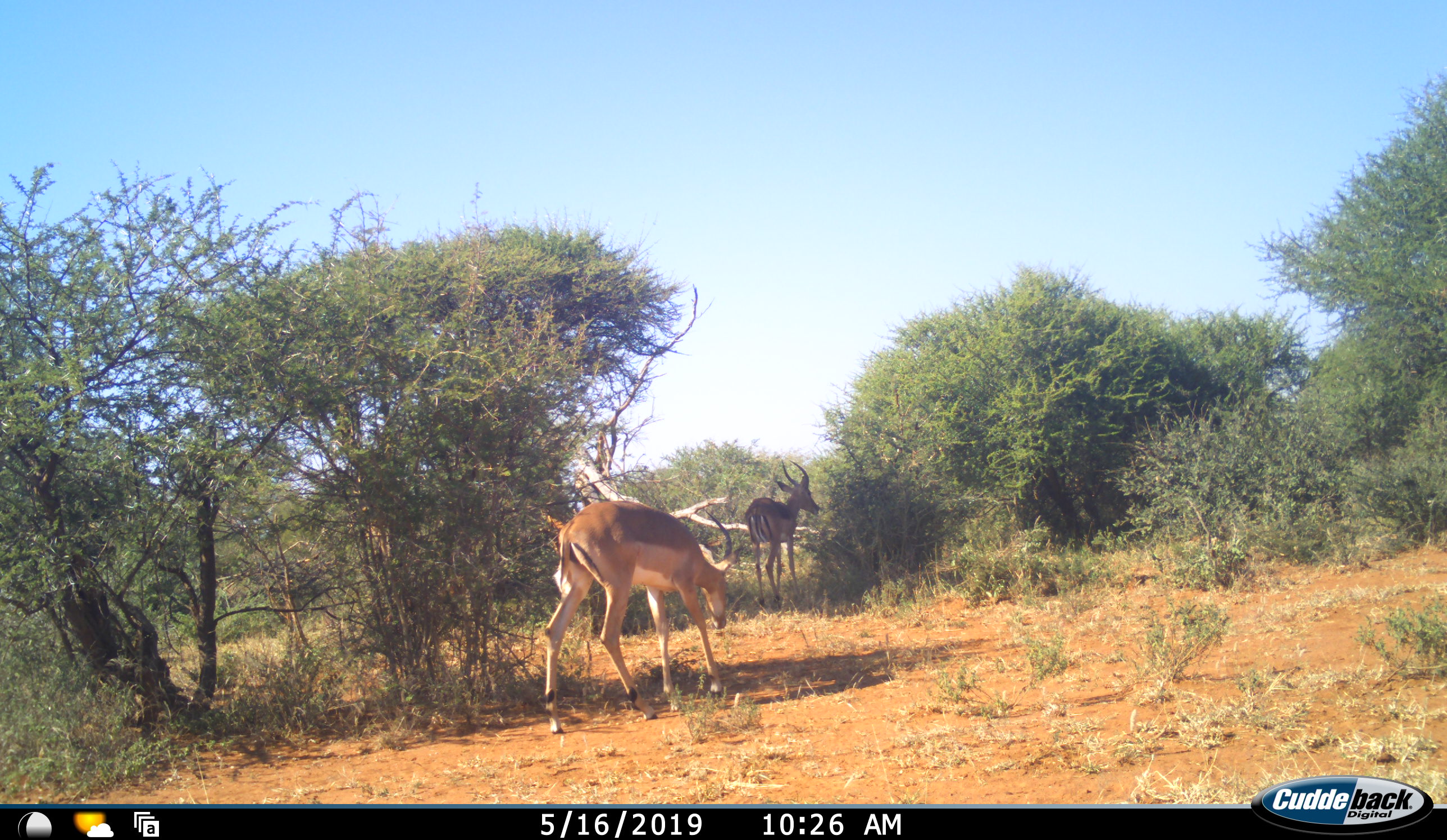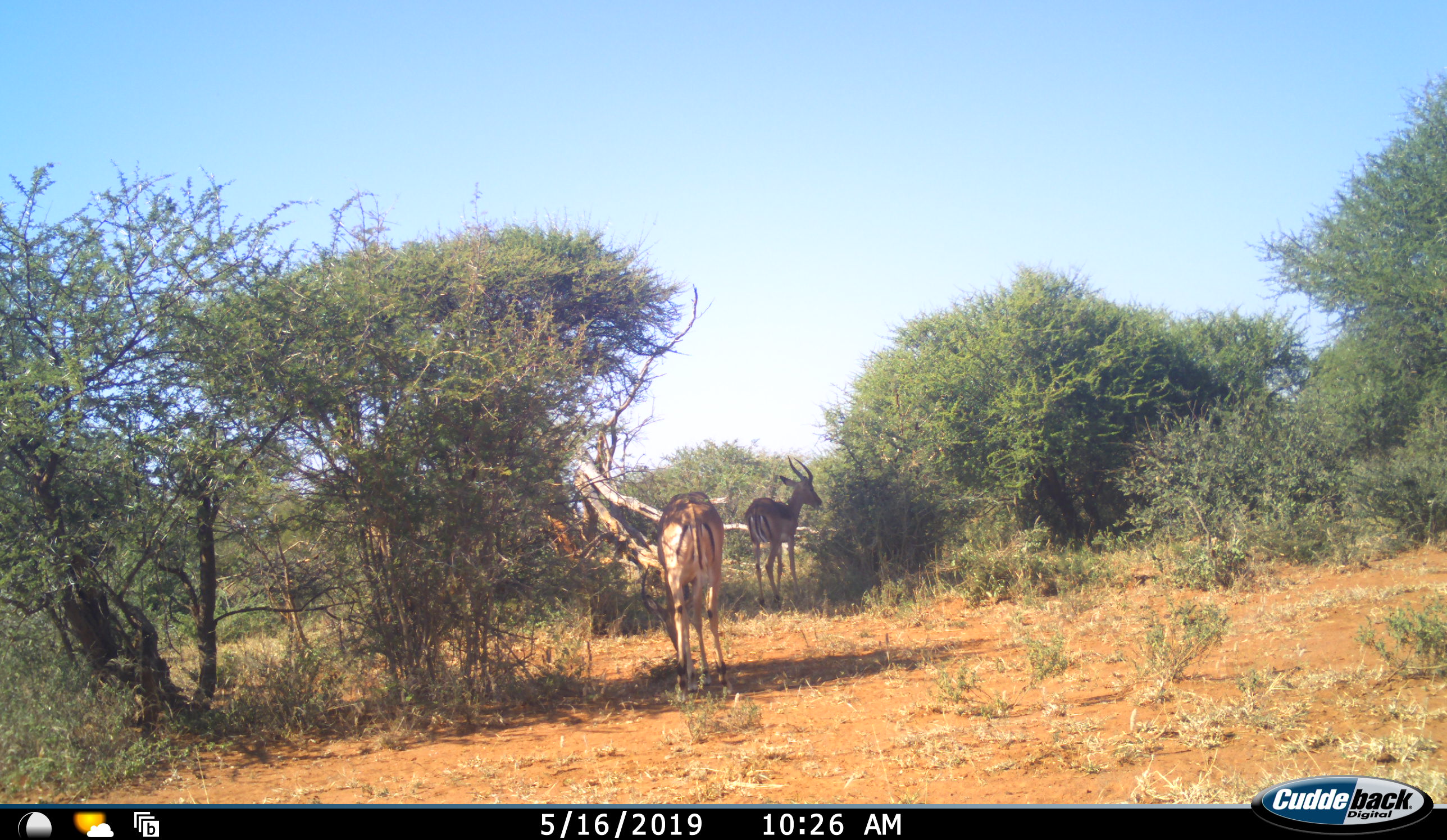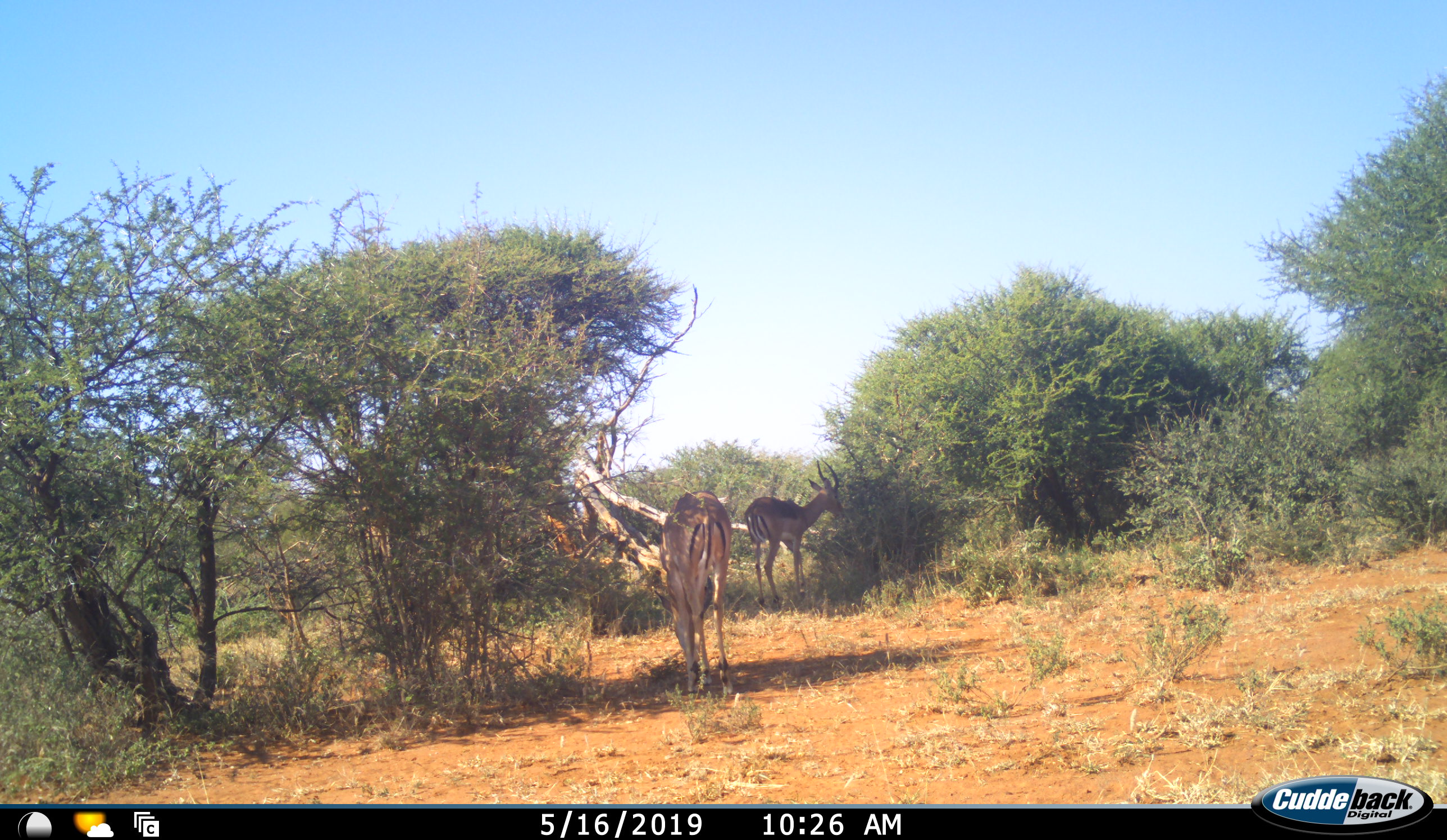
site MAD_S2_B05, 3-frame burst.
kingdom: Animalia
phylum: Chordata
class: Mammalia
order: Artiodactyla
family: Bovidae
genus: Aepyceros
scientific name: Aepyceros melampus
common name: impala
Impala (Aepyceros melampus), count 2. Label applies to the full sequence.